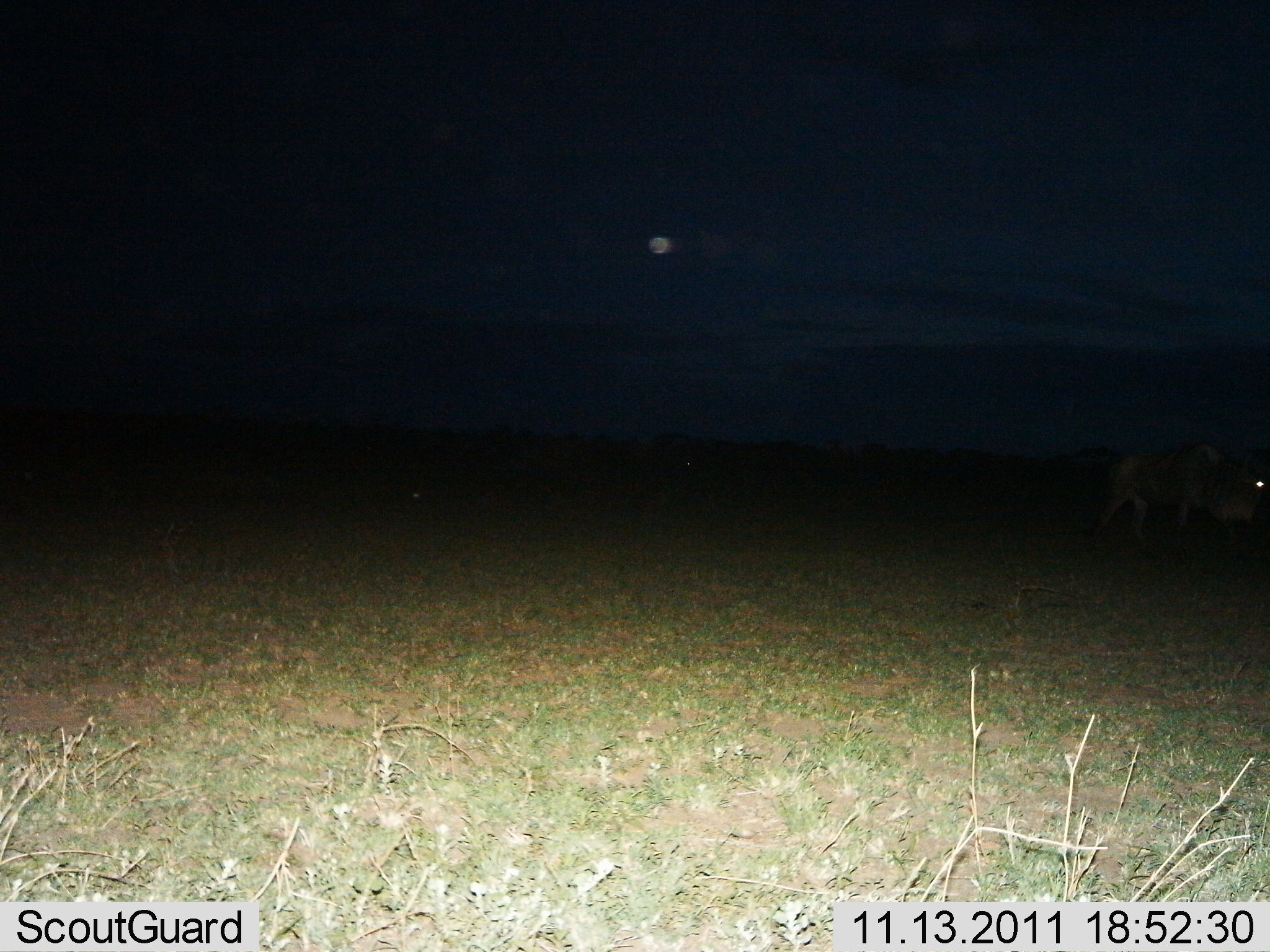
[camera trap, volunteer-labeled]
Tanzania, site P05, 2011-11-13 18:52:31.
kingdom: Animalia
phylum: Chordata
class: Mammalia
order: Artiodactyla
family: Bovidae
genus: Connochaetes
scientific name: Connochaetes taurinus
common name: blue wildebeest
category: wildebeest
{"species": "wildebeest (blue wildebeest) (Connochaetes taurinus)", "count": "1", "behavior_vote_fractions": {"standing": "12%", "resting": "0%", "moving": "100%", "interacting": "0%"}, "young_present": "0%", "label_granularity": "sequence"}